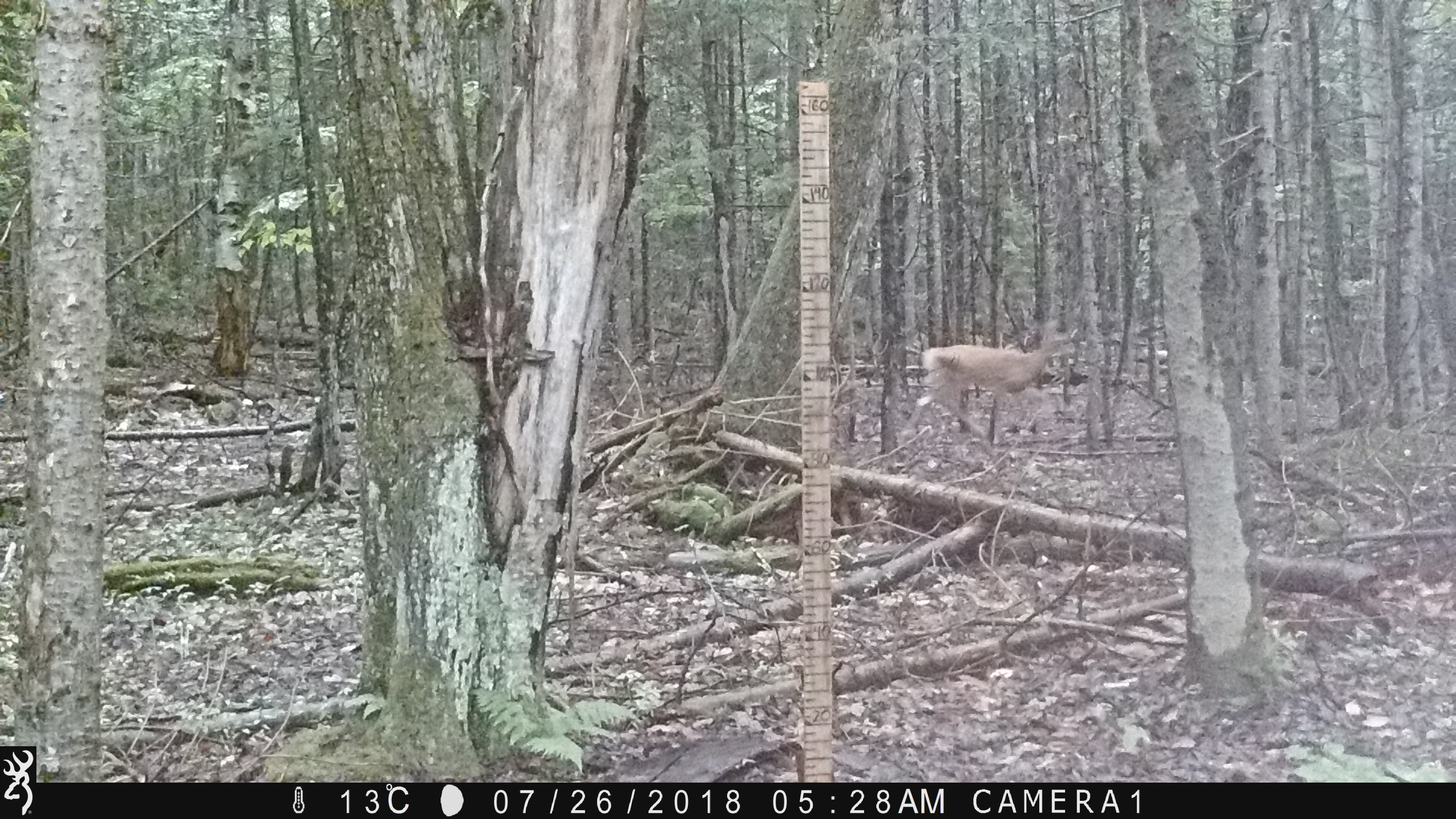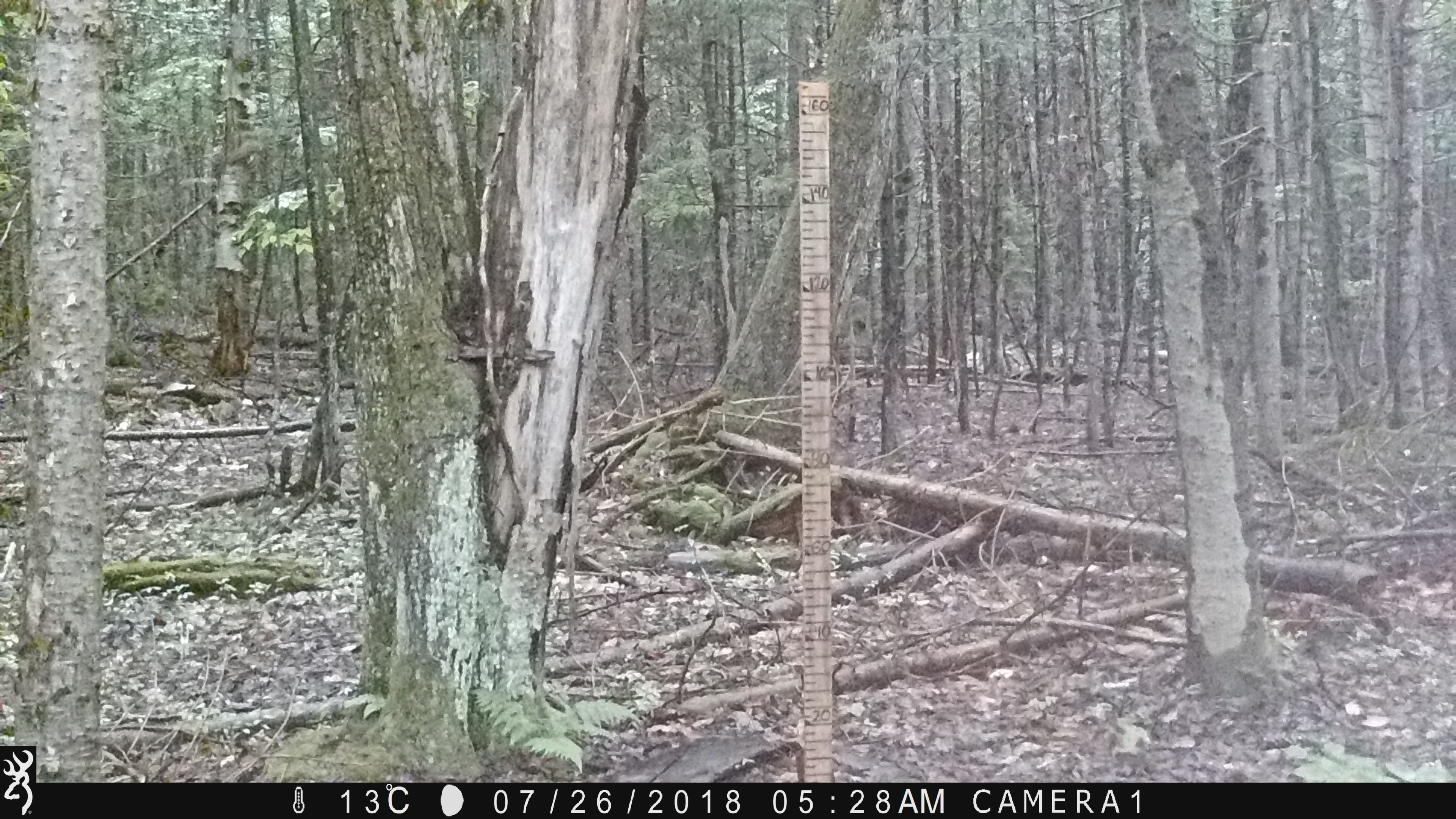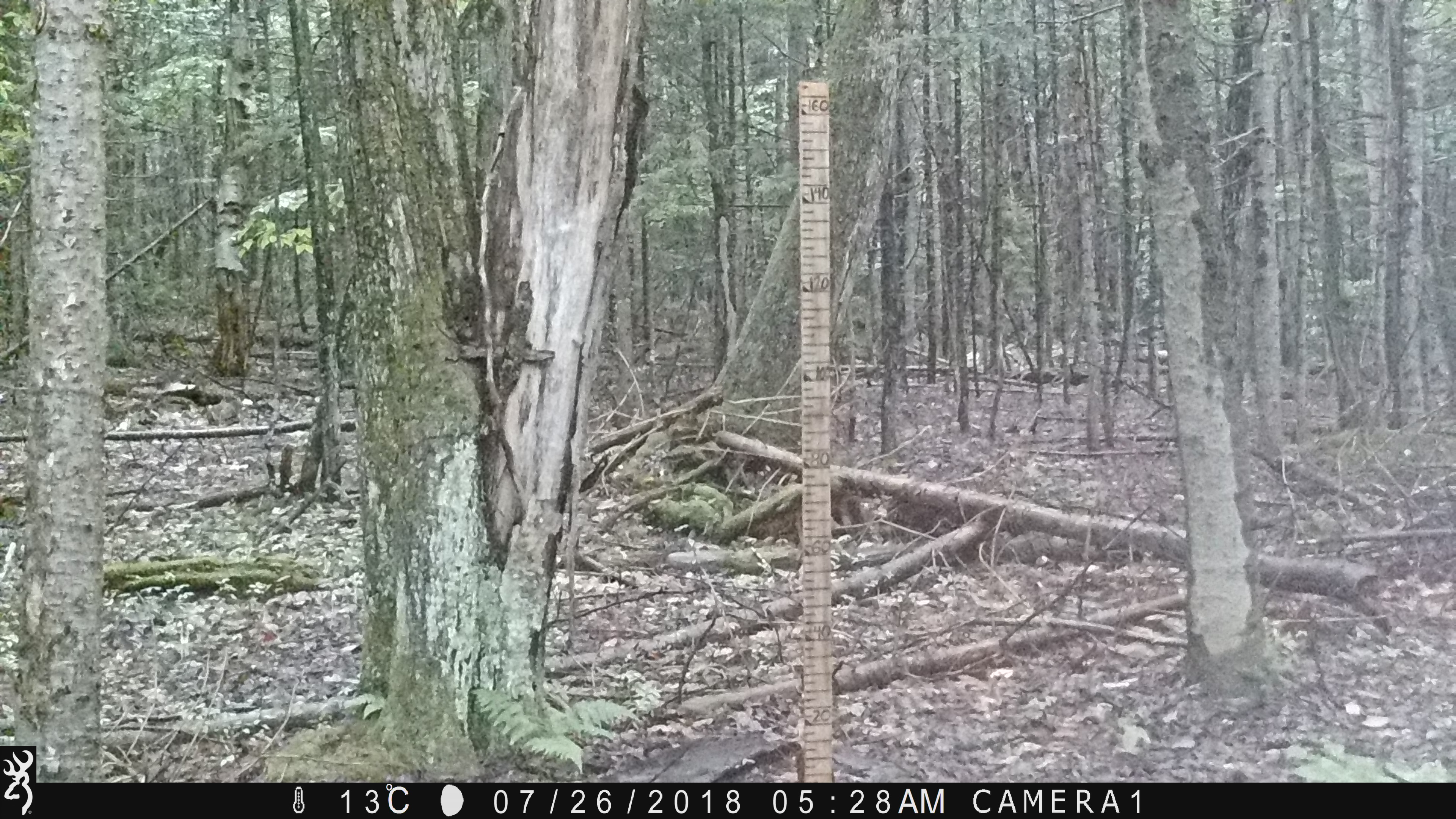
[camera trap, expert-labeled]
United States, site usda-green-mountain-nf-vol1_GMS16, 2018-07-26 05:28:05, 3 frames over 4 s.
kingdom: Animalia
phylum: Chordata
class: Mammalia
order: Artiodactyla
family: Cervidae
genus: Odocoileus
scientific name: Odocoileus virginianus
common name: white-tailed deer